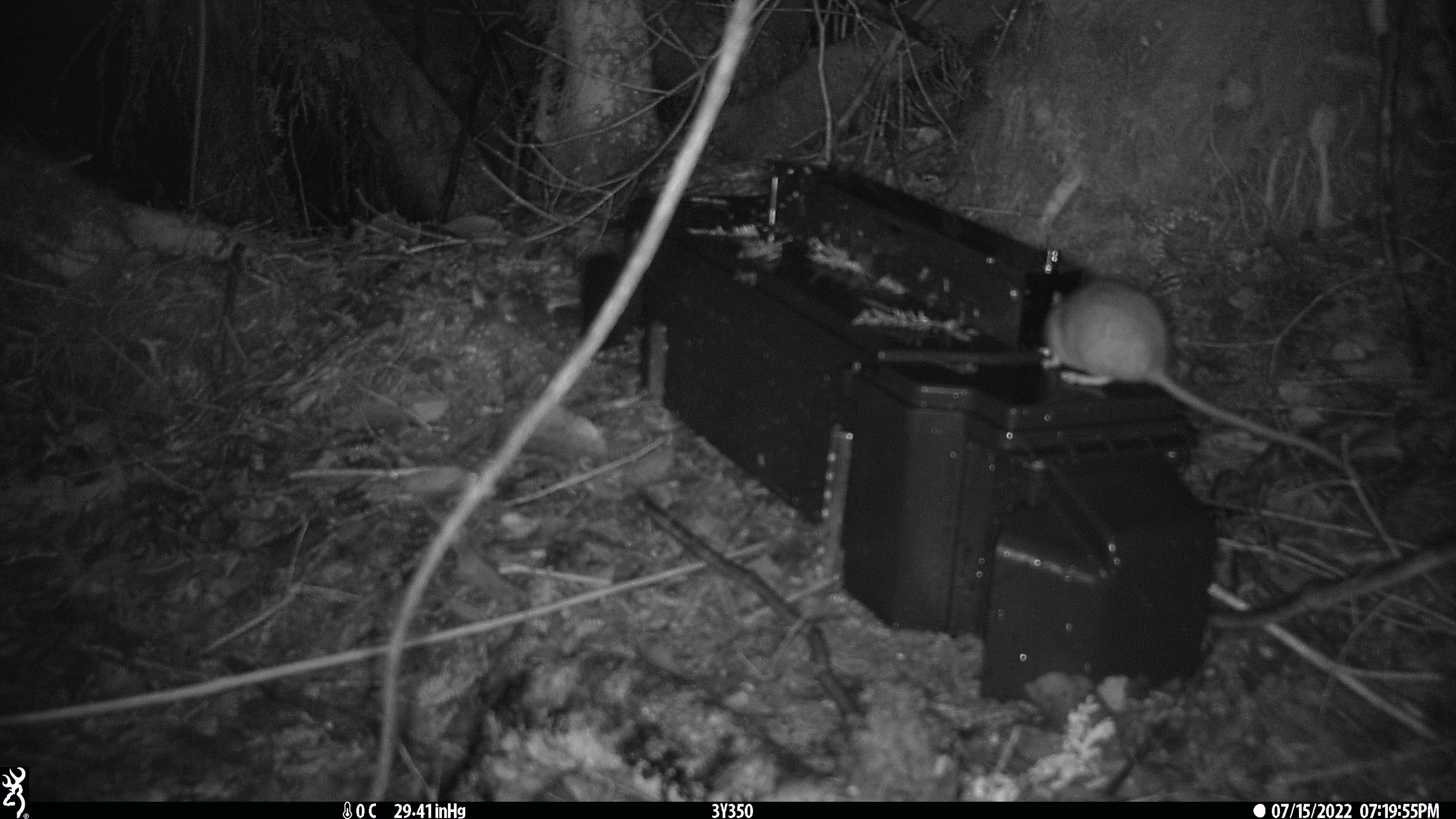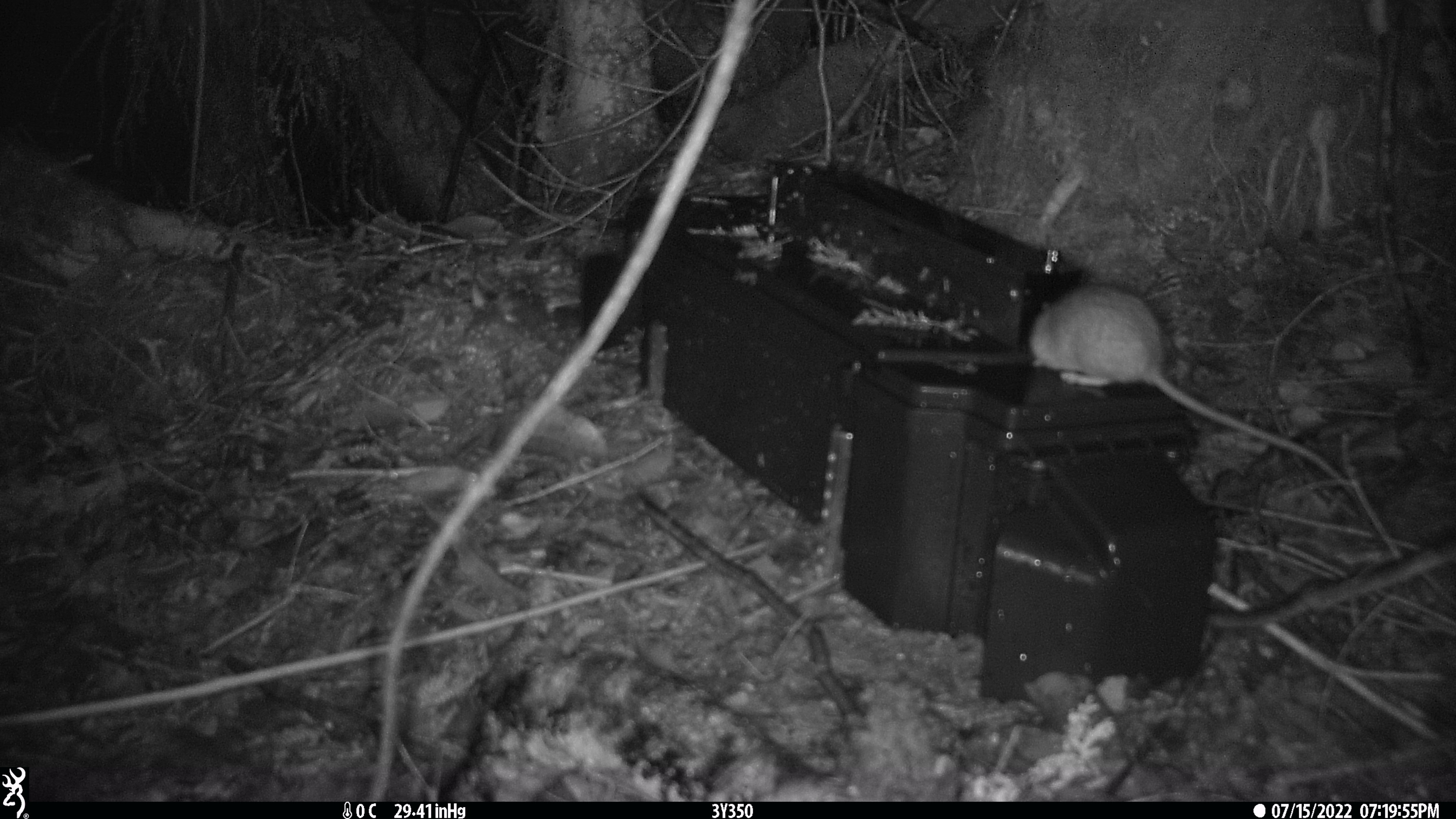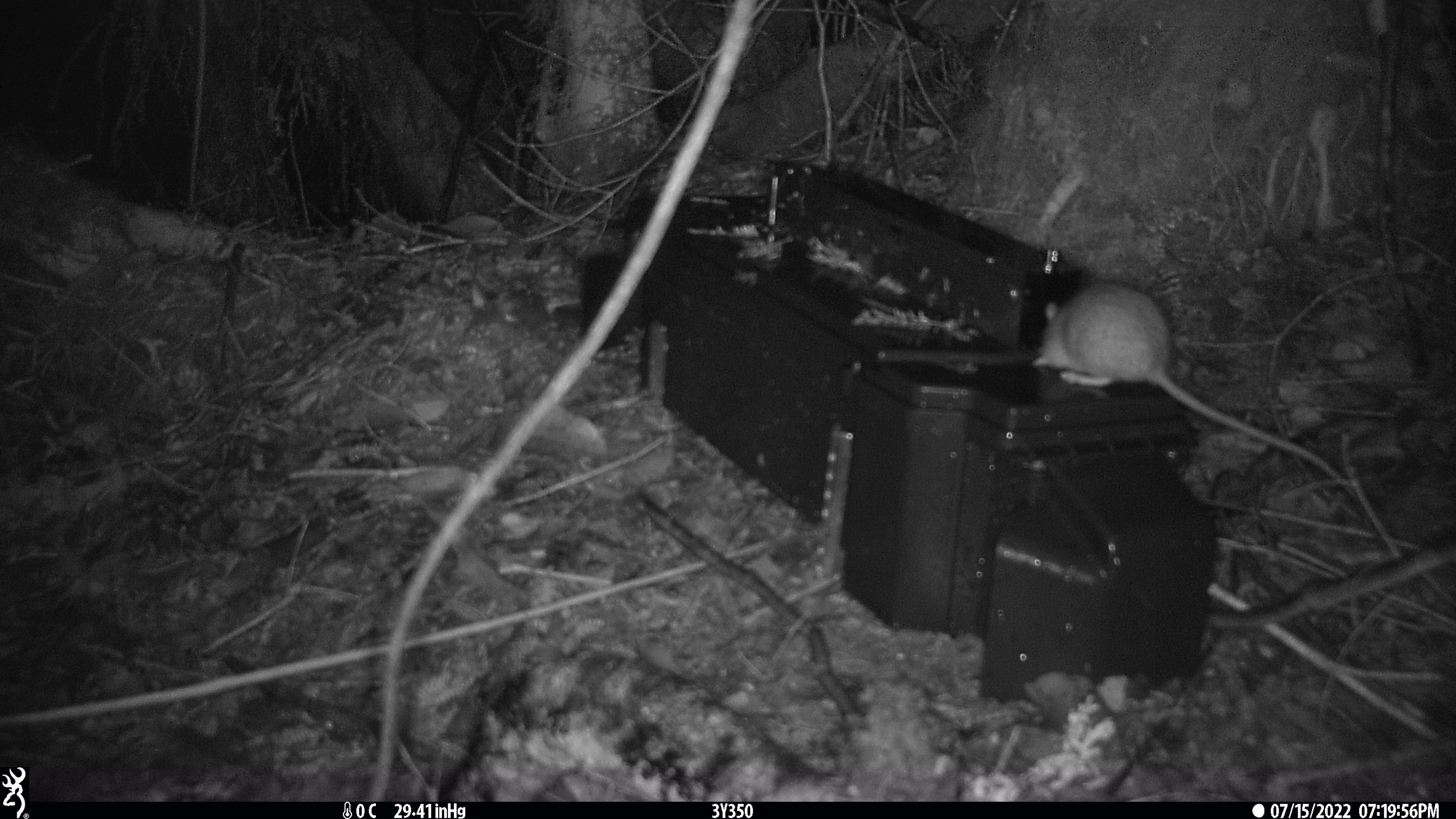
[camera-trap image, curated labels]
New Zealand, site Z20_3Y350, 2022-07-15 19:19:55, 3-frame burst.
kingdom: Animalia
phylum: Chordata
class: Mammalia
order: Rodentia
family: Muridae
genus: Rattus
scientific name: Rattus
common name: rat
Rat (Rattus).